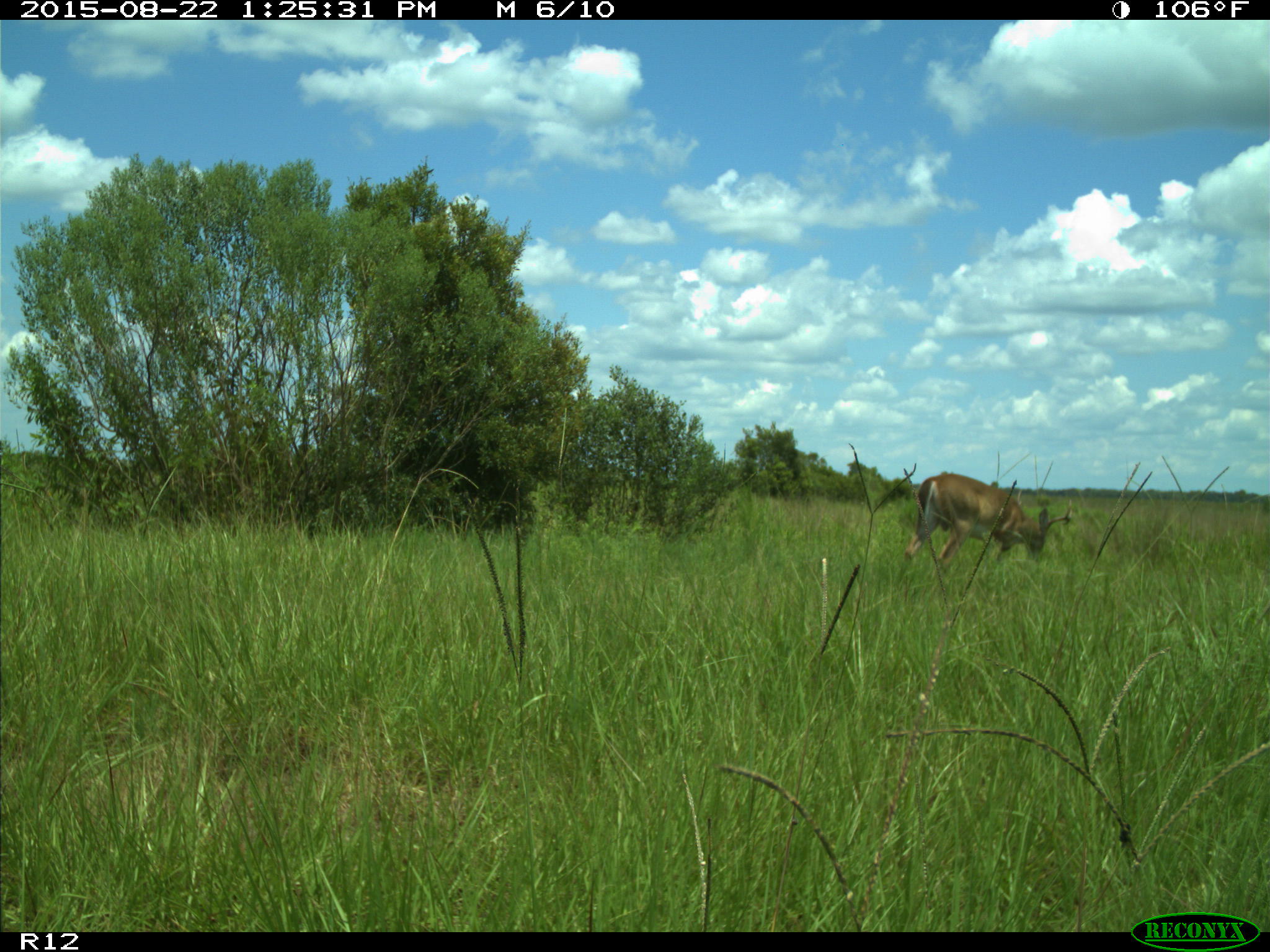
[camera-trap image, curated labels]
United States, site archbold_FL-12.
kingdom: Animalia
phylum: Chordata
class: Mammalia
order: Artiodactyla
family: Cervidae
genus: Odocoileus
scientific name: Odocoileus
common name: deer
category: unidentified deer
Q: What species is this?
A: Unidentified deer (deer) (Odocoileus).